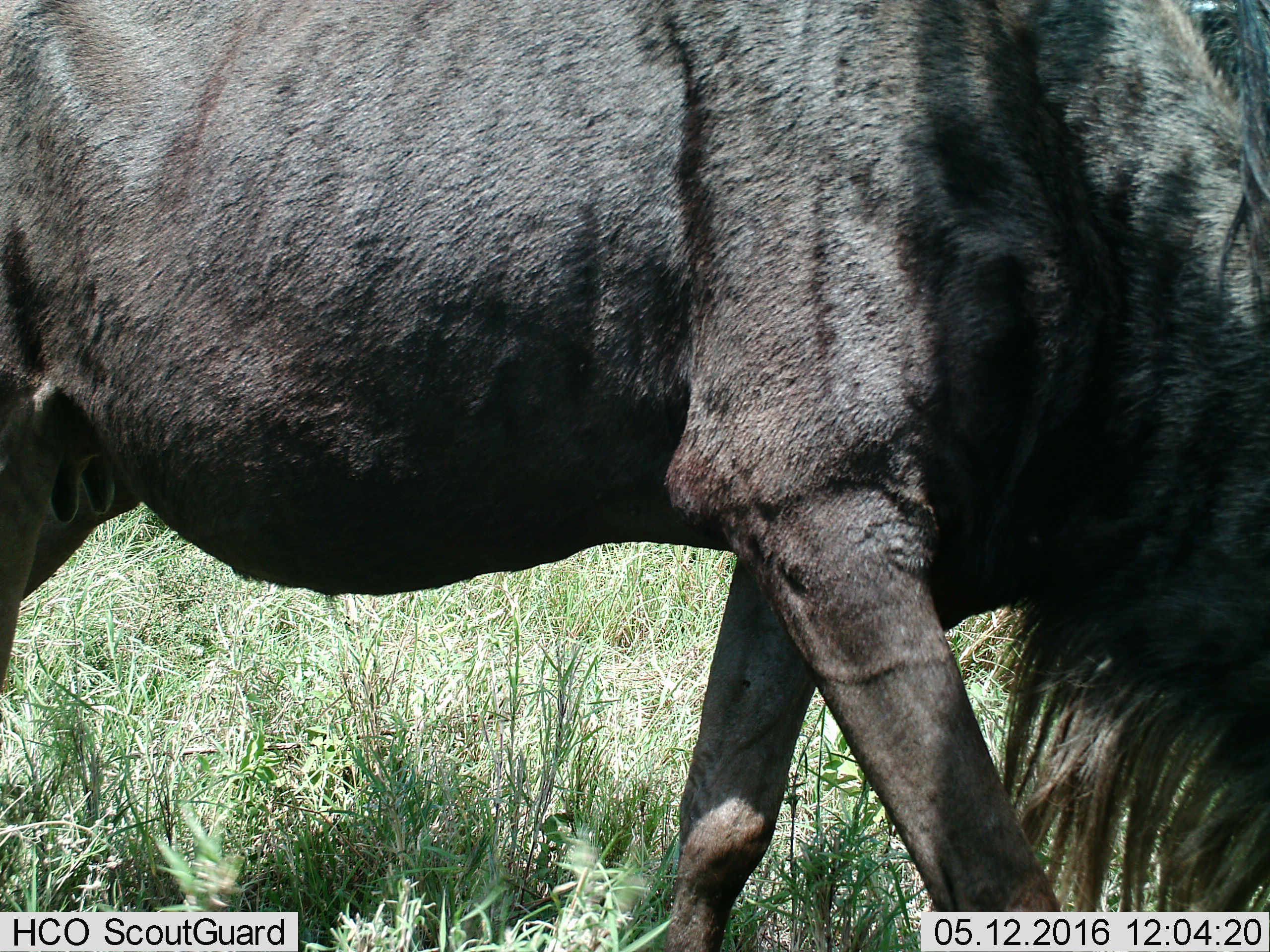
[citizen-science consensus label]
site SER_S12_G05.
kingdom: Animalia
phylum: Chordata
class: Mammalia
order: Artiodactyla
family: Bovidae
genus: Connochaetes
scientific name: Connochaetes taurinus taurinus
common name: blue wildebeest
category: wildebeestblue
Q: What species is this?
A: Wildebeestblue (blue wildebeest) (Connochaetes taurinus taurinus).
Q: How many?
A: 1.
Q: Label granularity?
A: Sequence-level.